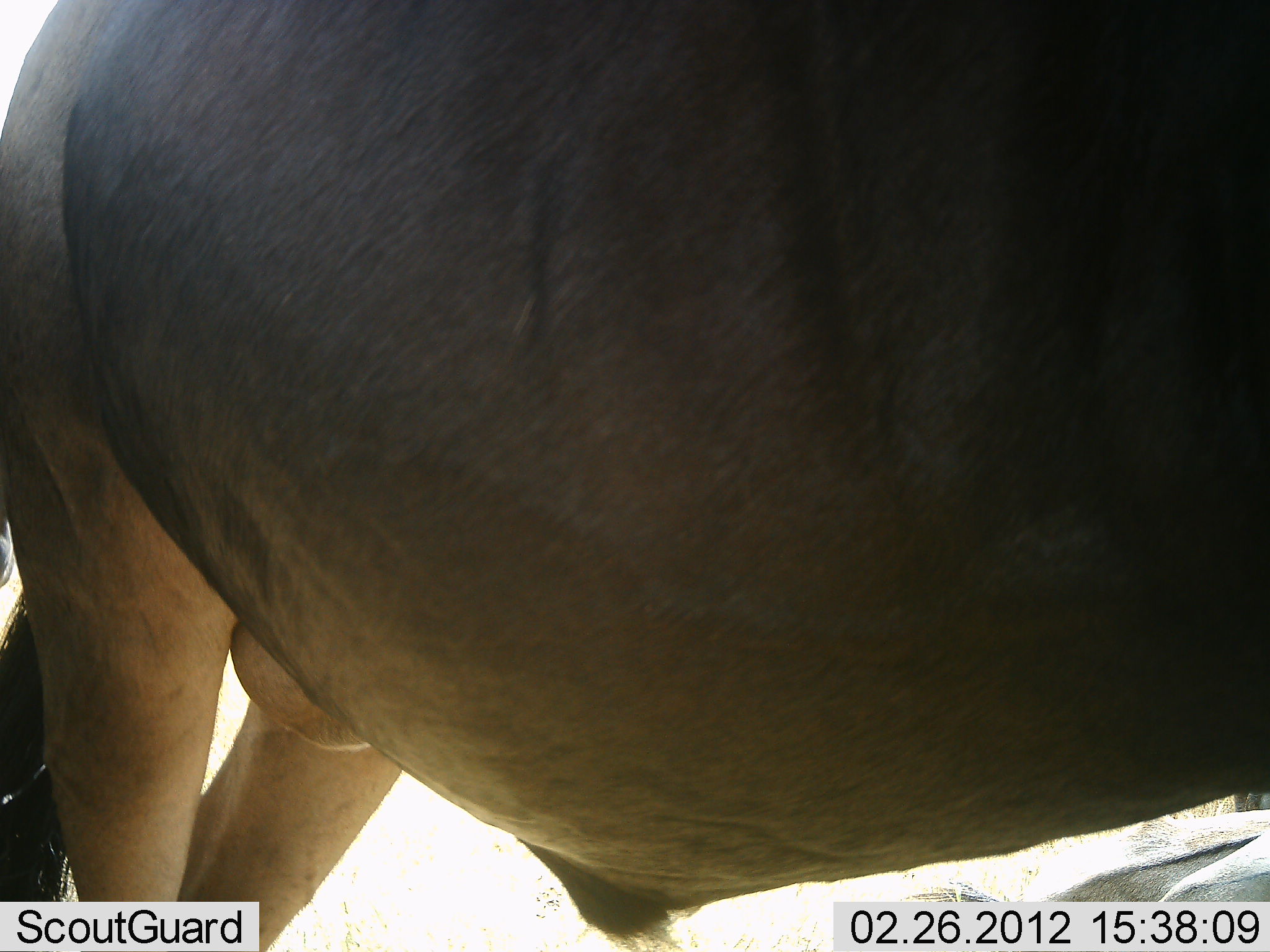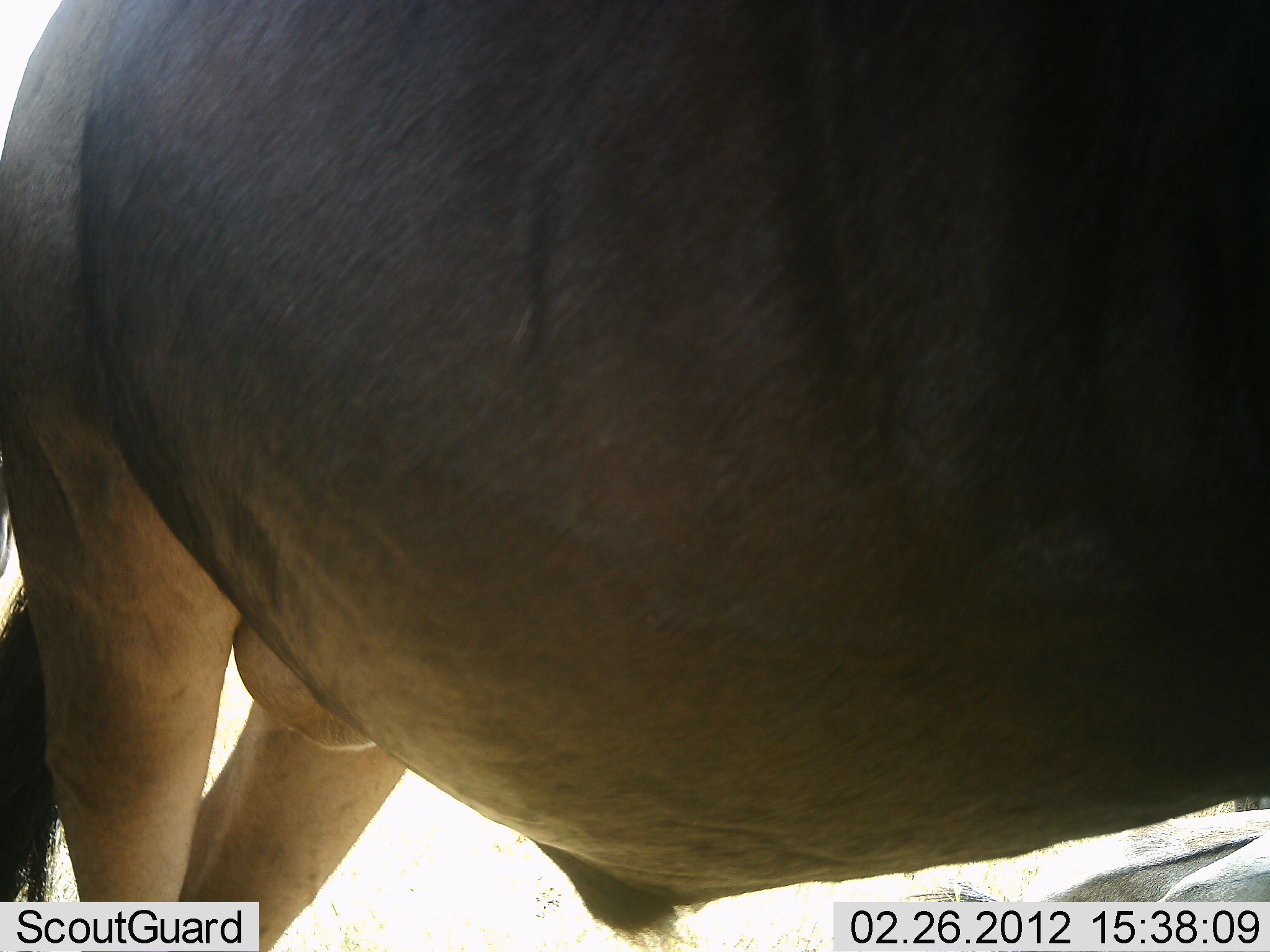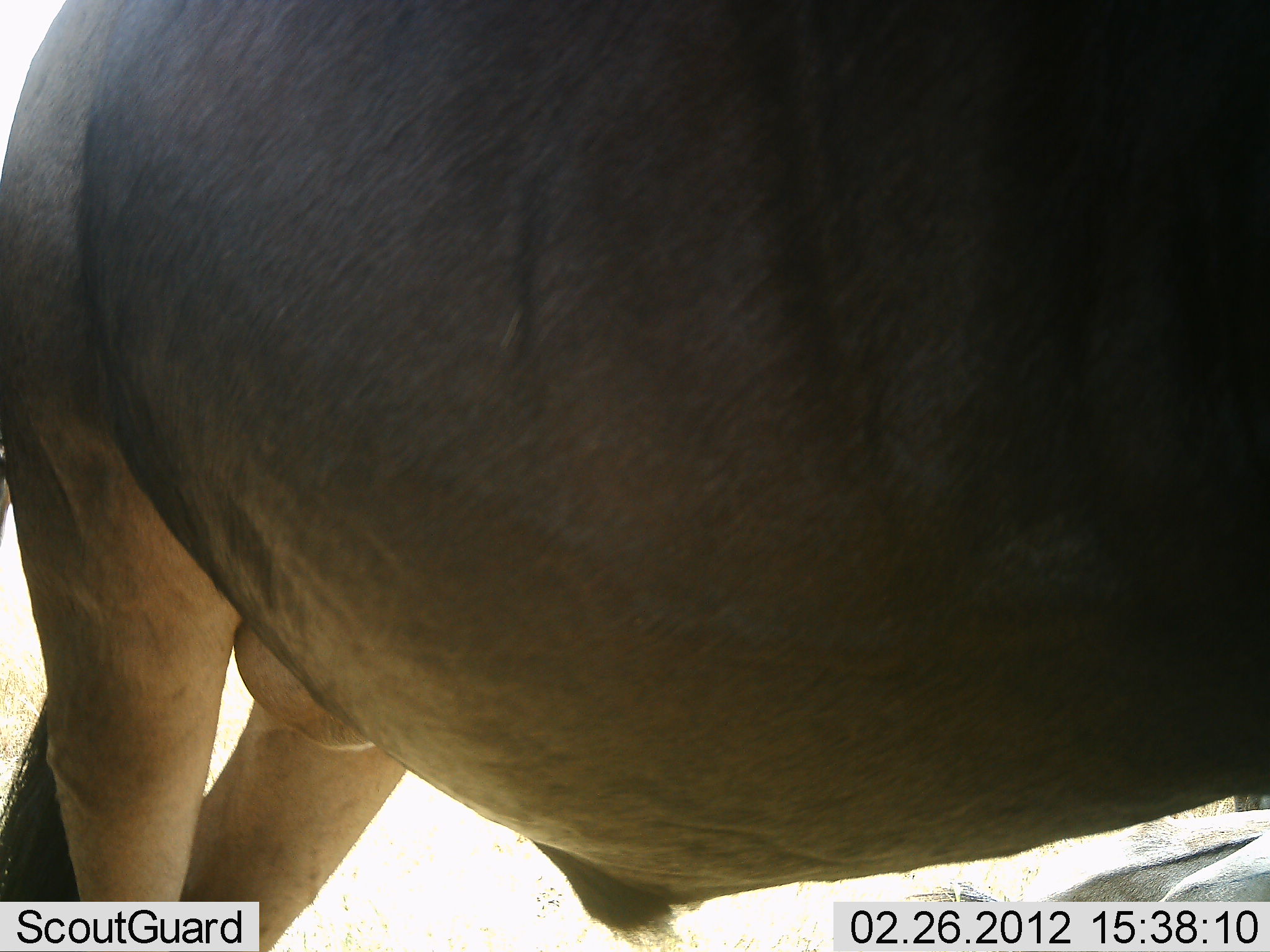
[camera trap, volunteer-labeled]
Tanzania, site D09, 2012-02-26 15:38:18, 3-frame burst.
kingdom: Animalia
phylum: Chordata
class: Mammalia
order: Artiodactyla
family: Bovidae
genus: Connochaetes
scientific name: Connochaetes taurinus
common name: blue wildebeest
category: wildebeest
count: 1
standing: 100%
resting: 0%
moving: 0%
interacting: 0%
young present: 0%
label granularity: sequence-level